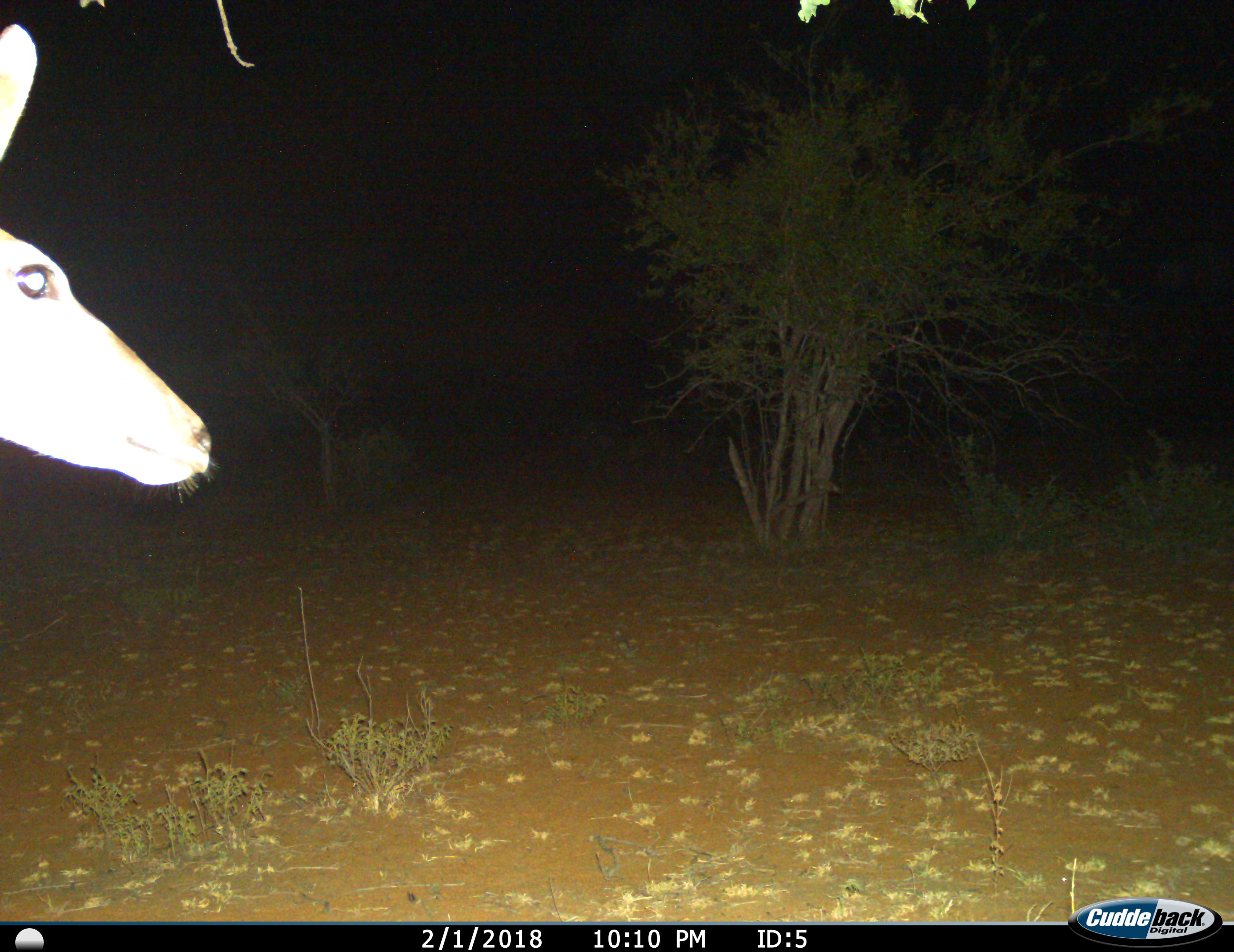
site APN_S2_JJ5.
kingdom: Animalia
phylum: Chordata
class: Mammalia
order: Artiodactyla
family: Bovidae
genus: Aepyceros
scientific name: Aepyceros melampus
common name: impala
Impala (Aepyceros melampus), count 1. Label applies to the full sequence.